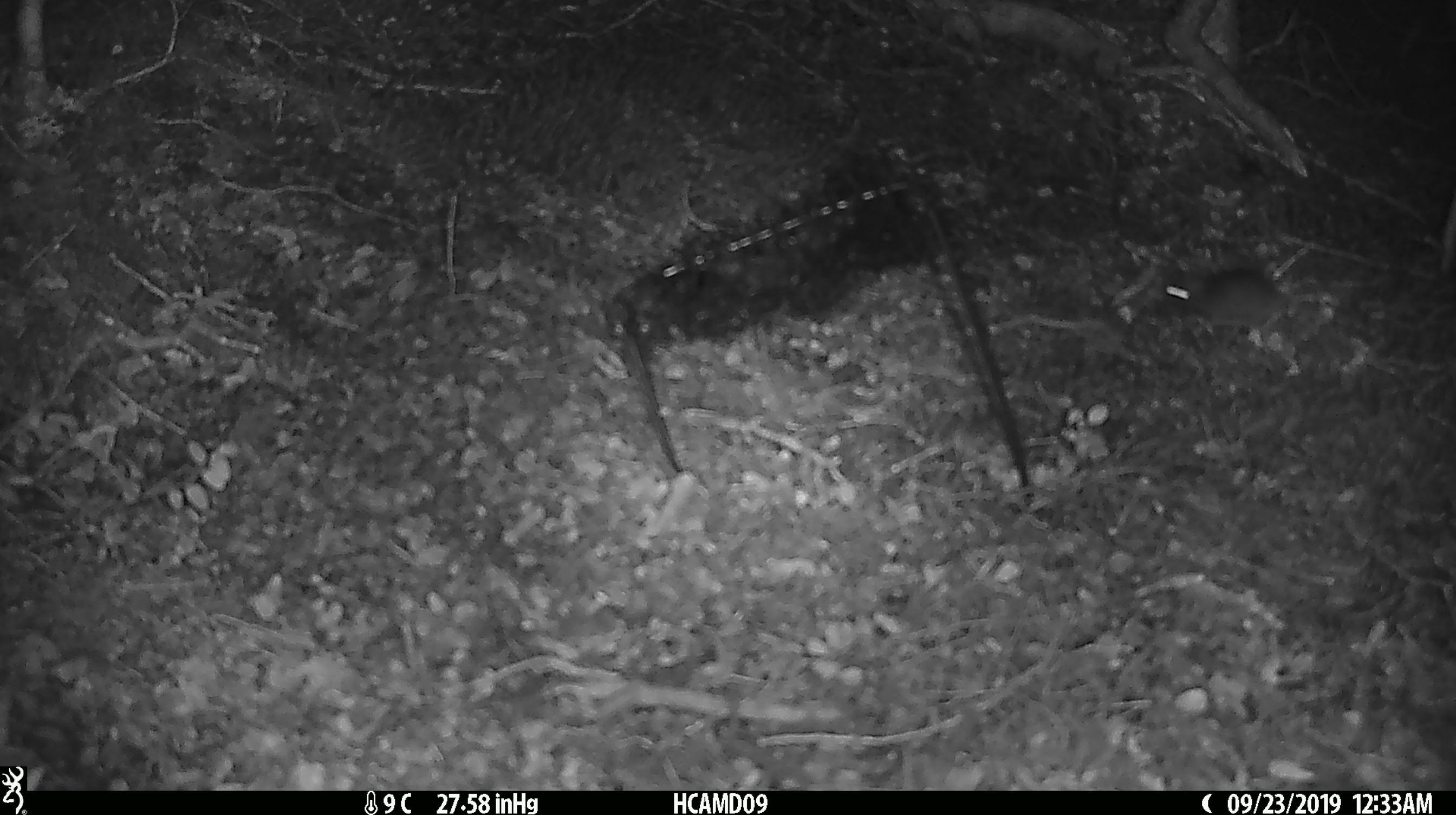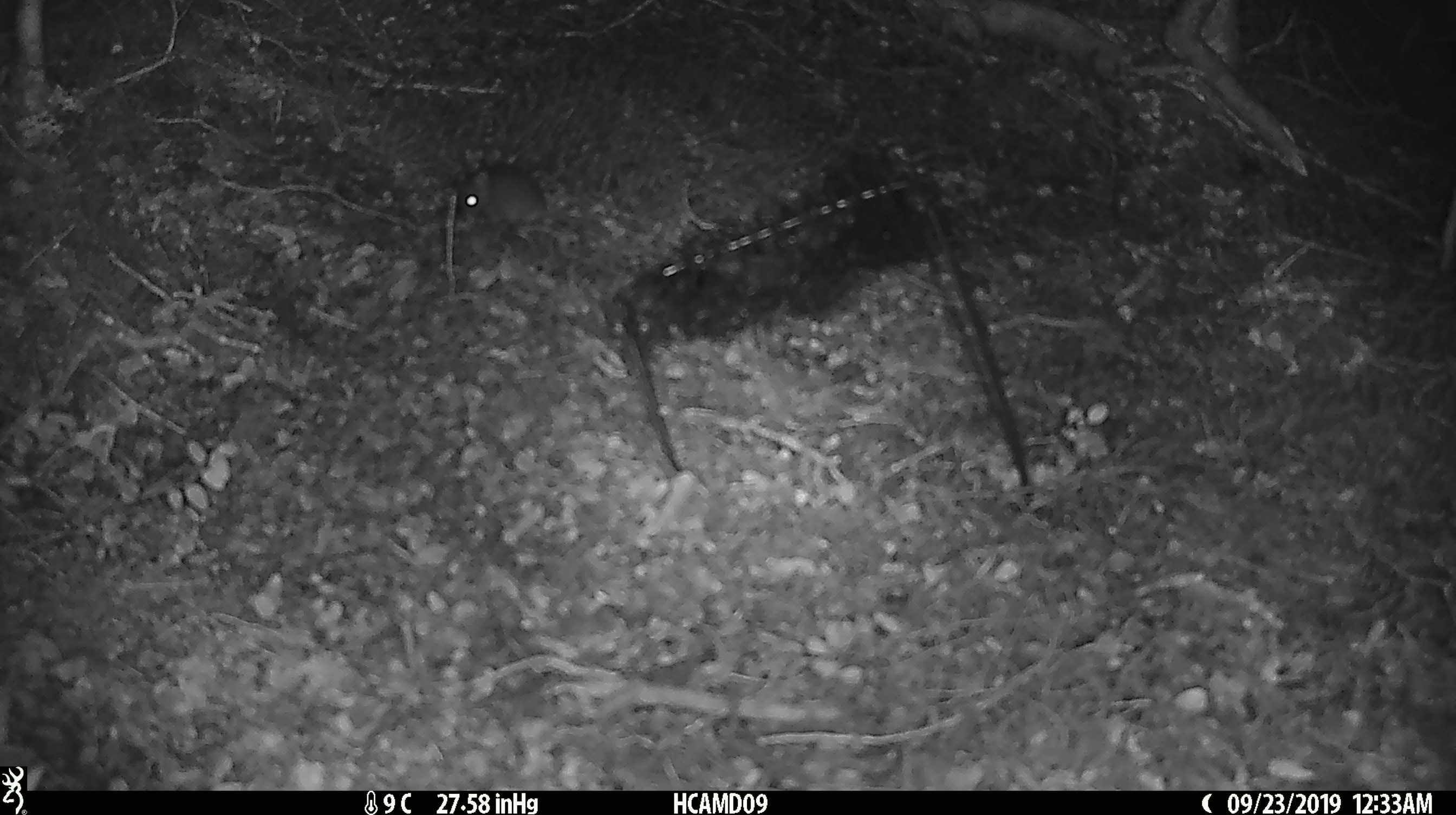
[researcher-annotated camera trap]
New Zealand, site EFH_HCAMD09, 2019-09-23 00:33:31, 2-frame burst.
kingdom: Animalia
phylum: Chordata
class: Mammalia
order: Rodentia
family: Muridae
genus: Mus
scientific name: Mus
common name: mouse